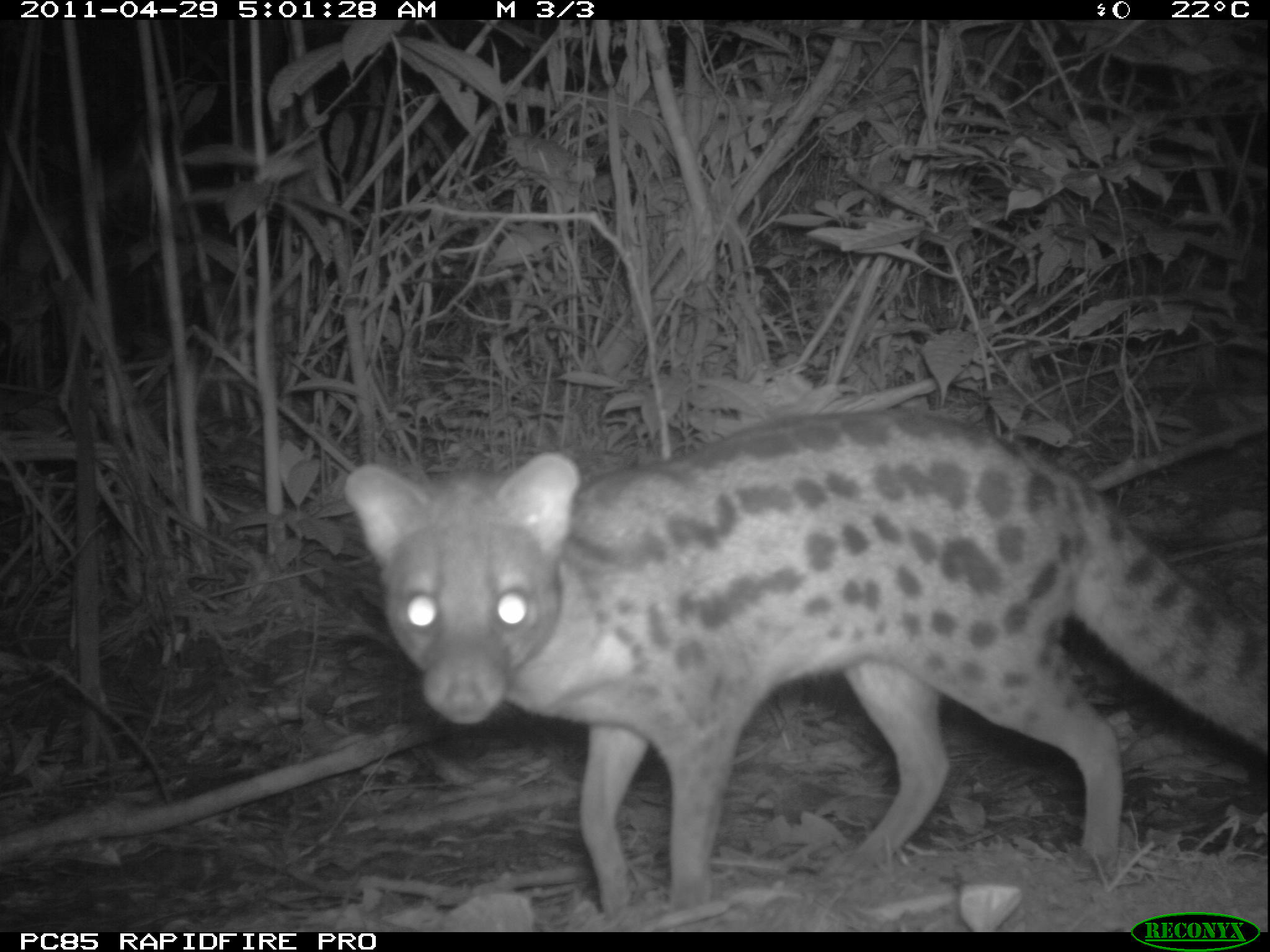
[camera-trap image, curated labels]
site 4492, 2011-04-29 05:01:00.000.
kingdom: Animalia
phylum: Chordata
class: Mammalia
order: Carnivora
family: Eupleridae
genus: Fossa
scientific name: Fossa fossana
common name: fanaloka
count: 1